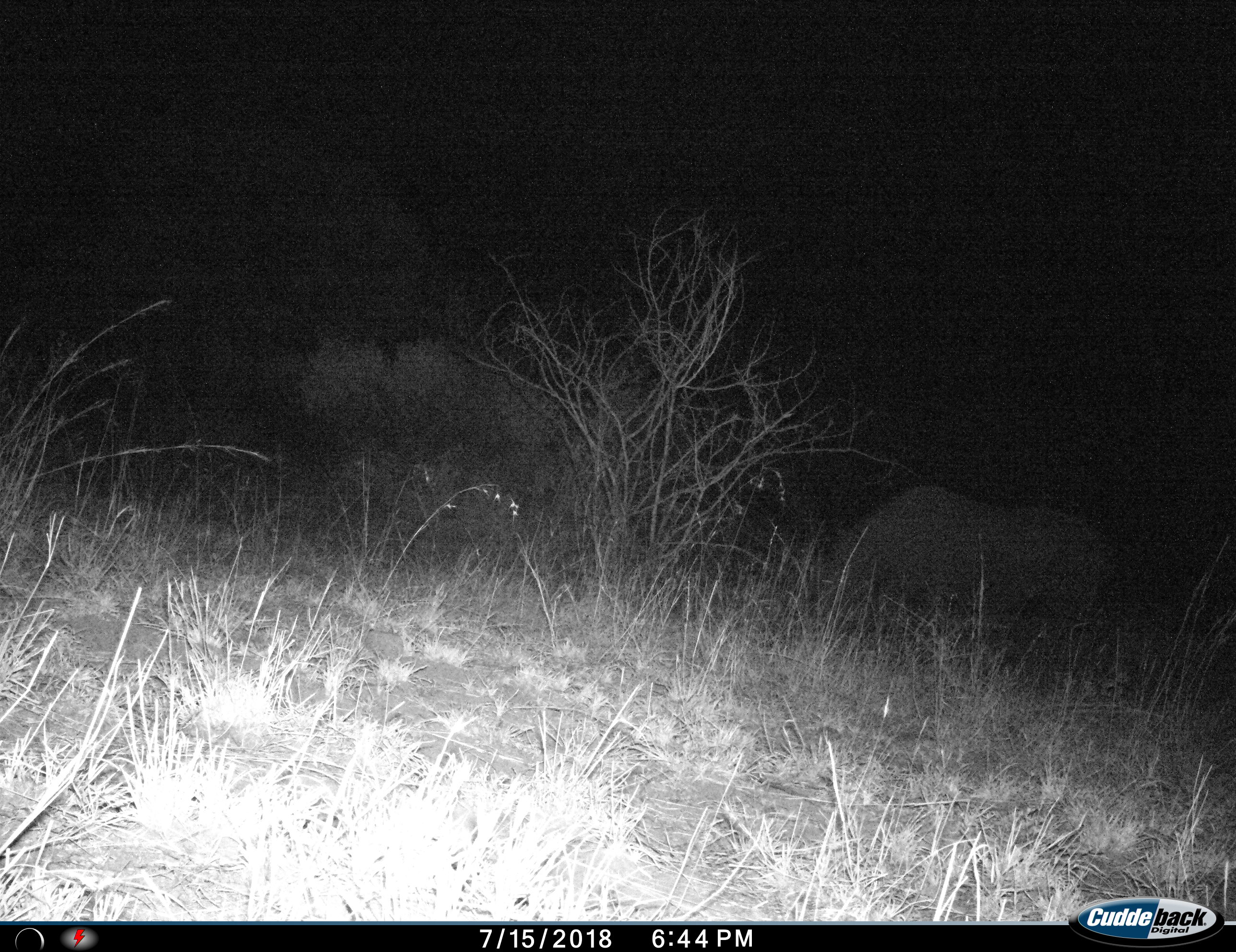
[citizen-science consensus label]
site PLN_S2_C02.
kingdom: Animalia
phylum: Chordata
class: Mammalia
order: Perissodactyla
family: Rhinocerotidae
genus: Ceratotherium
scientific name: Ceratotherium simum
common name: white rhinoceros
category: rhinoceroswhite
Rhinoceroswhite (white rhinoceros) (Ceratotherium simum), count 1. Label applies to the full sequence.